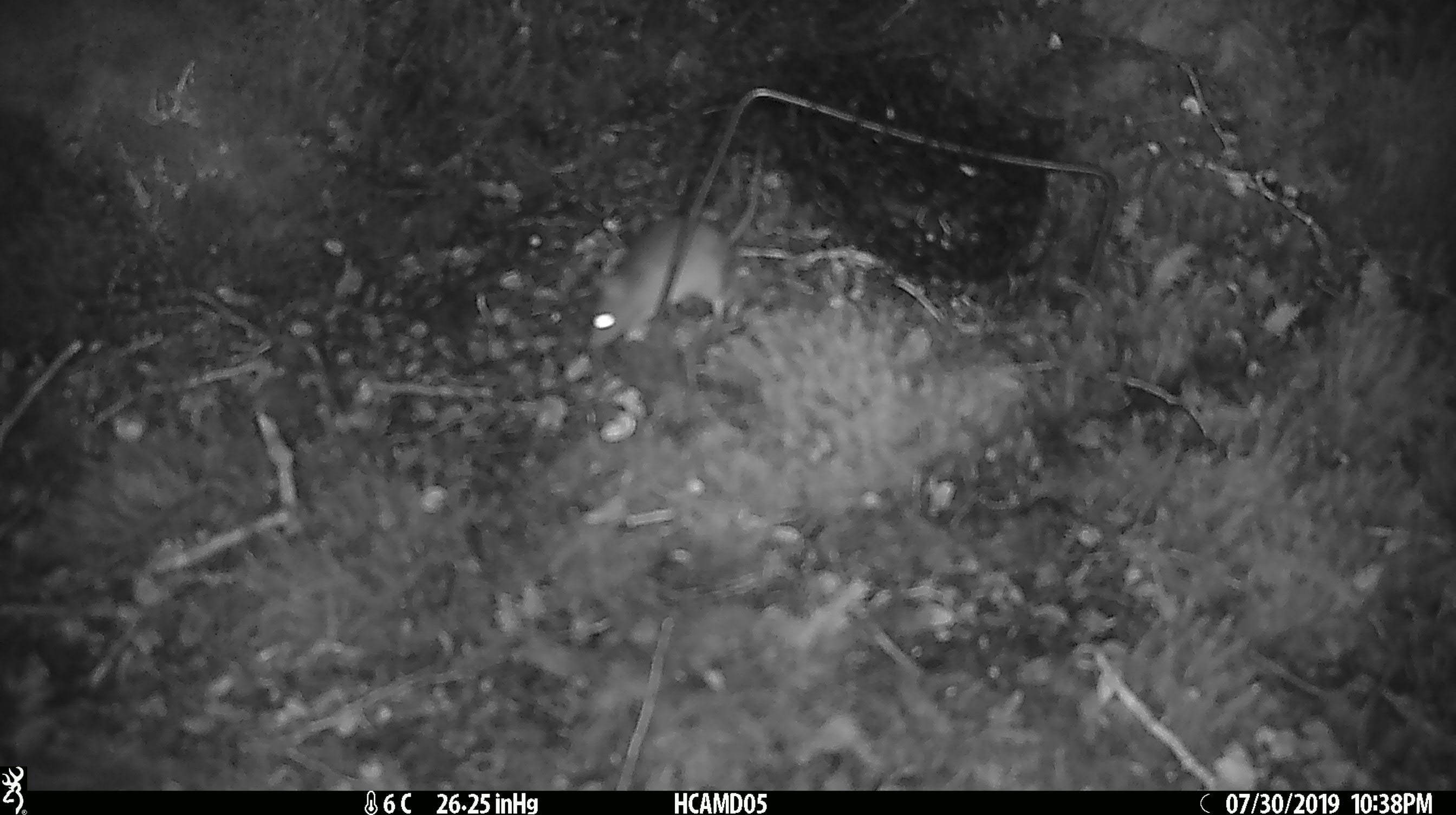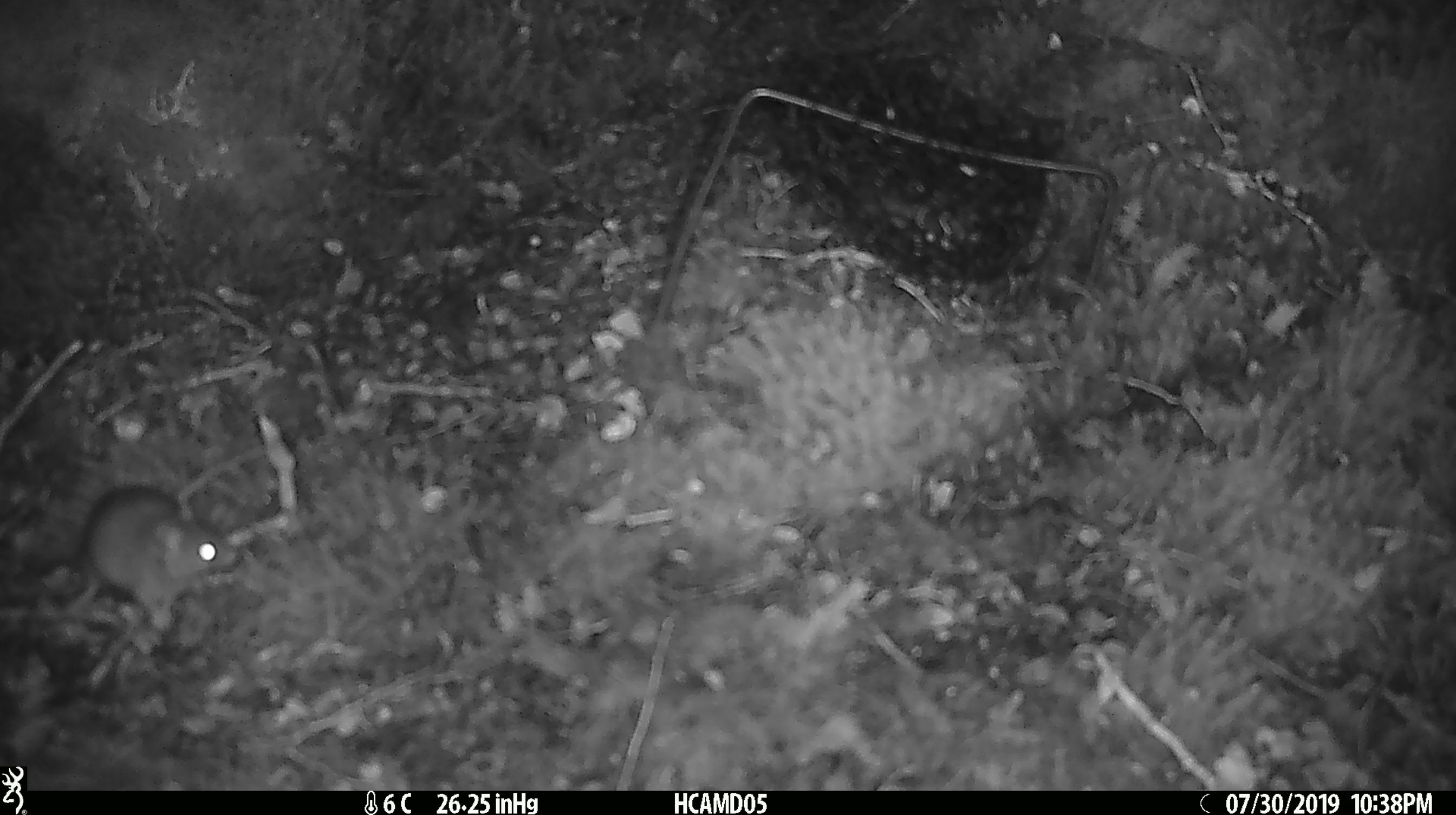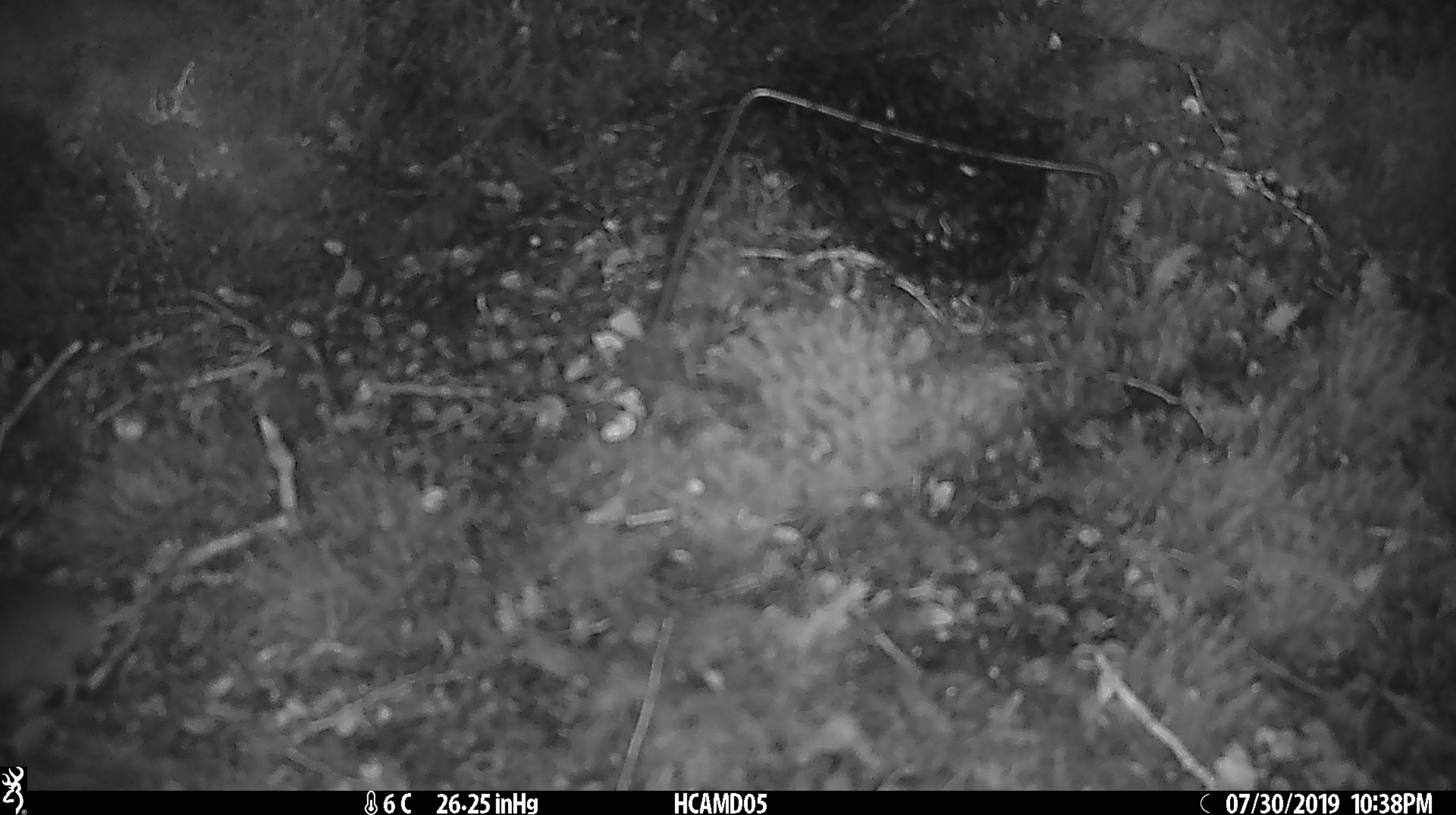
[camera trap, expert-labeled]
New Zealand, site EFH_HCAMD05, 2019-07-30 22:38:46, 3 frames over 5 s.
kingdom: Animalia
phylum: Chordata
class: Mammalia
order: Rodentia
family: Muridae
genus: Mus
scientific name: Mus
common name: mouse